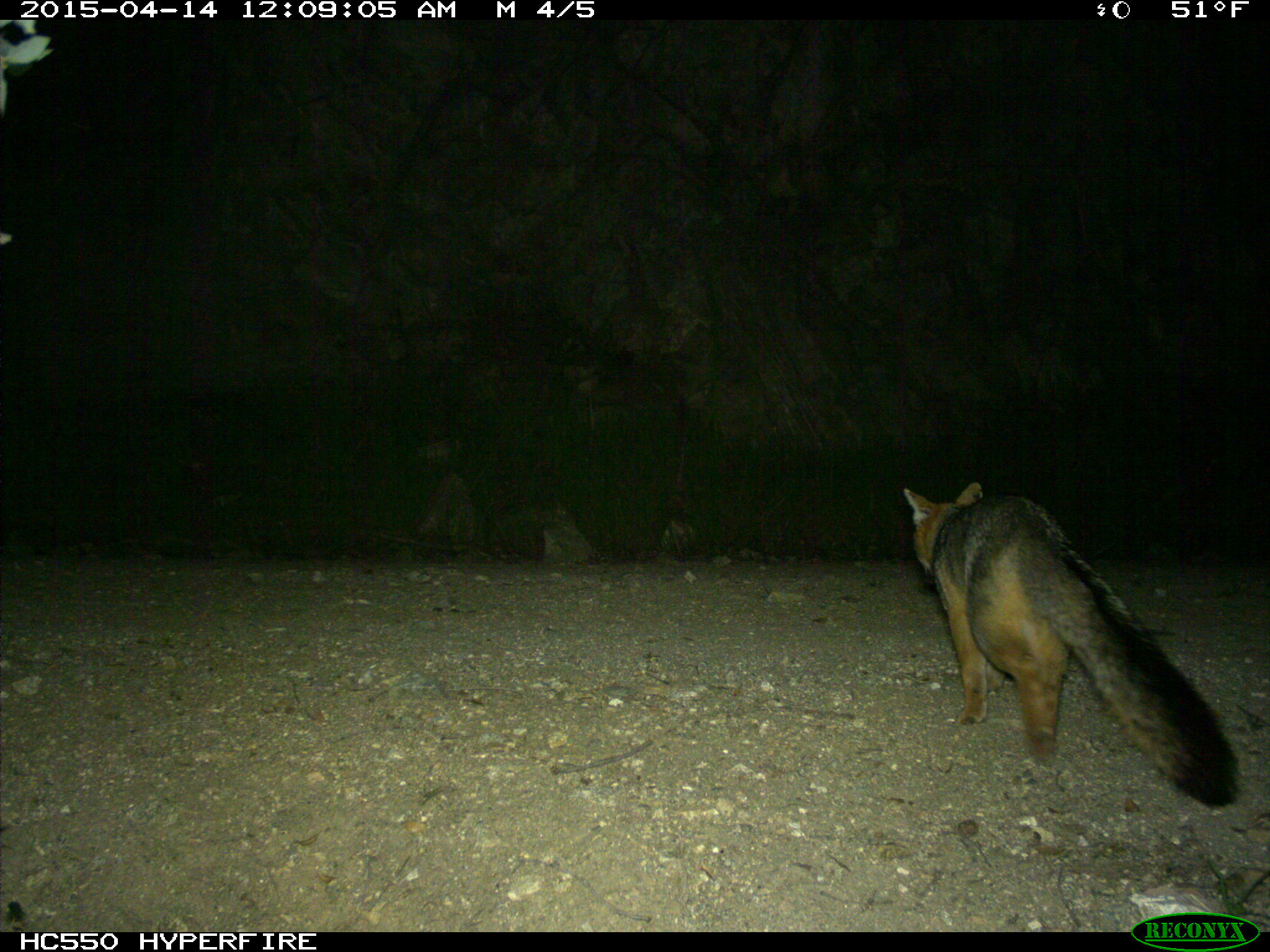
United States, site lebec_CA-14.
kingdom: Animalia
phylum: Chordata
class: Mammalia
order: Carnivora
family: Canidae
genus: Urocyon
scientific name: Urocyon cinereoargenteus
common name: gray fox